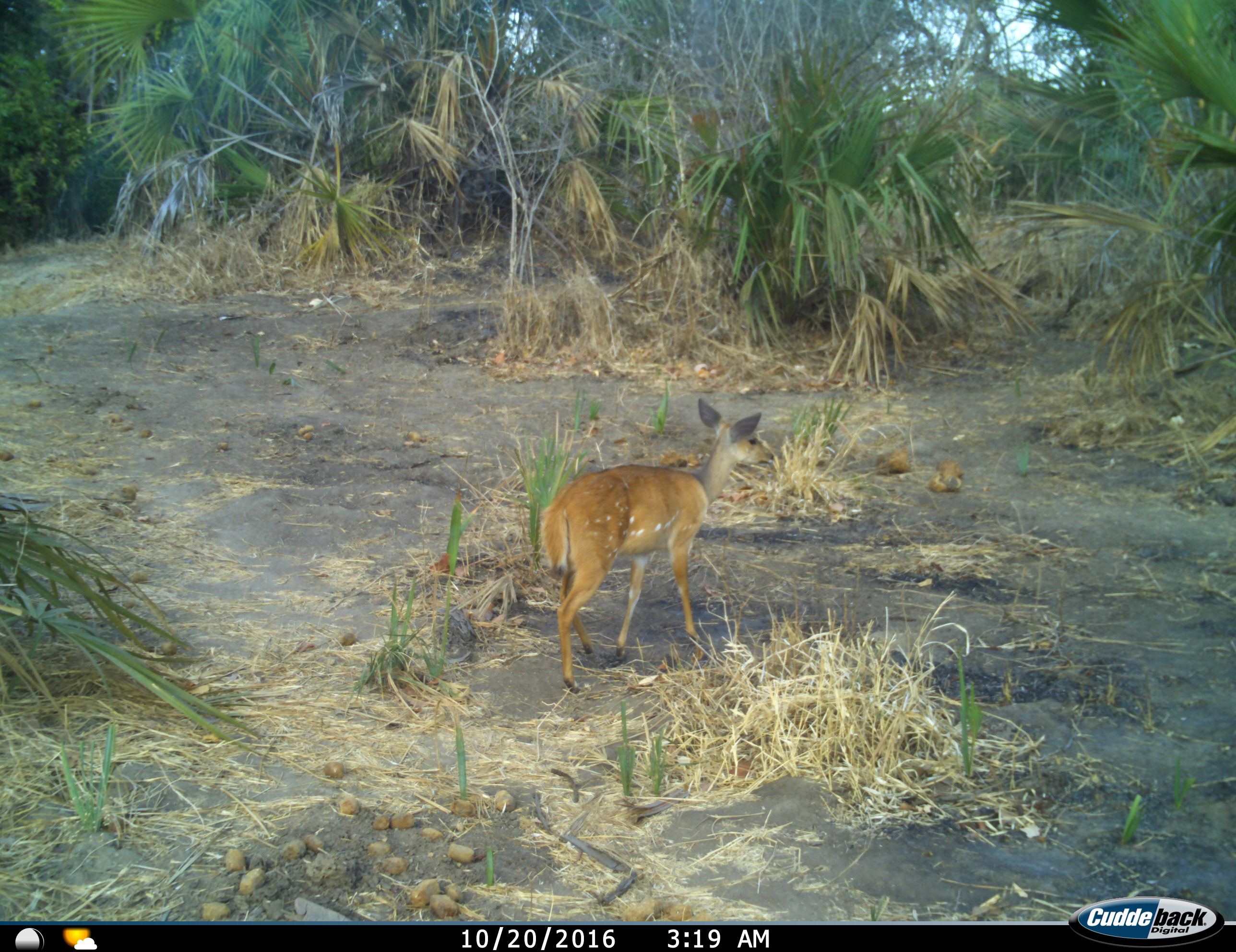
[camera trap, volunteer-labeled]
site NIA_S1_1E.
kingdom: Animalia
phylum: Chordata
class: Mammalia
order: Artiodactyla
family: Bovidae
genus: Tragelaphus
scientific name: Tragelaphus scriptus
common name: bushbuck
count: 1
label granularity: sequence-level